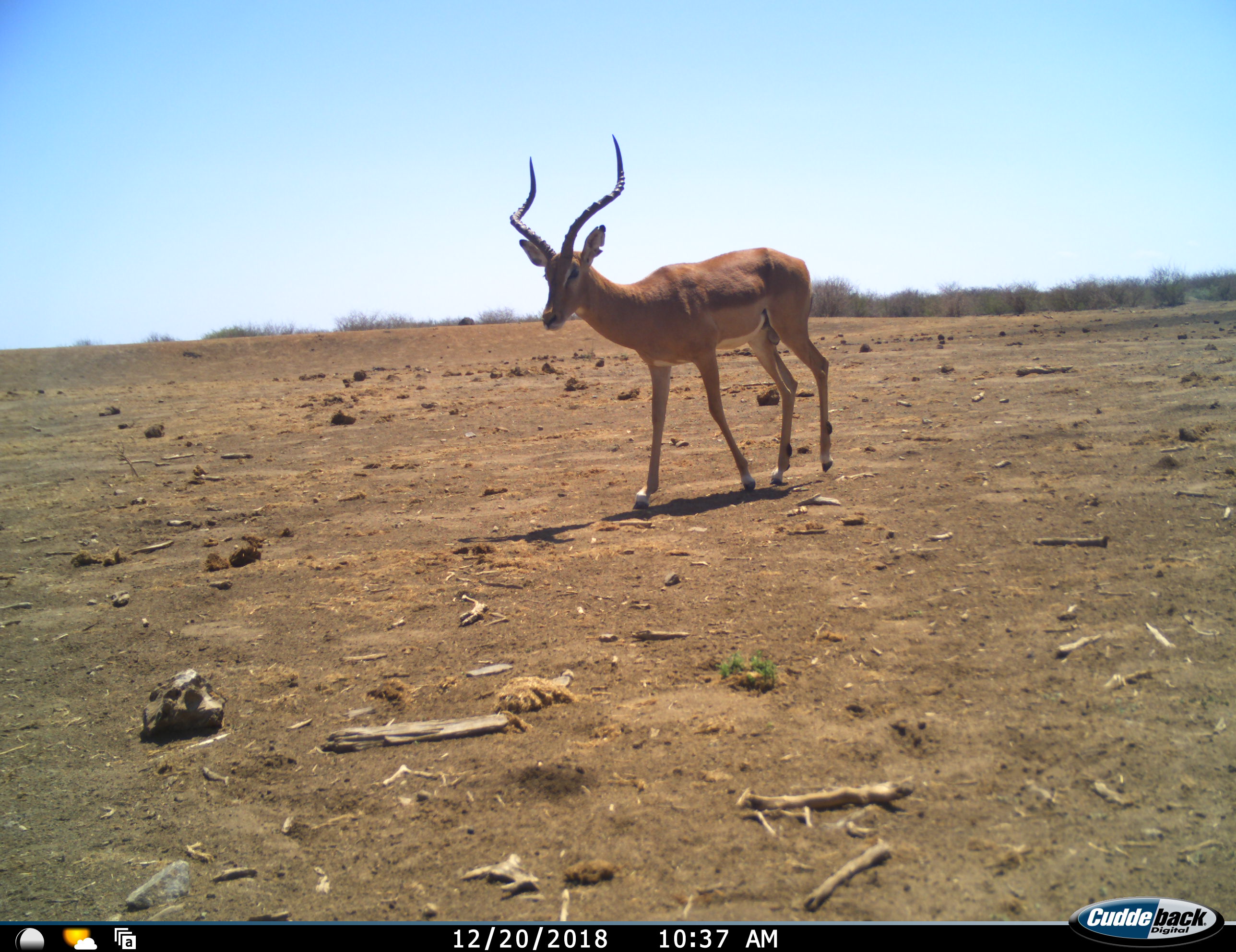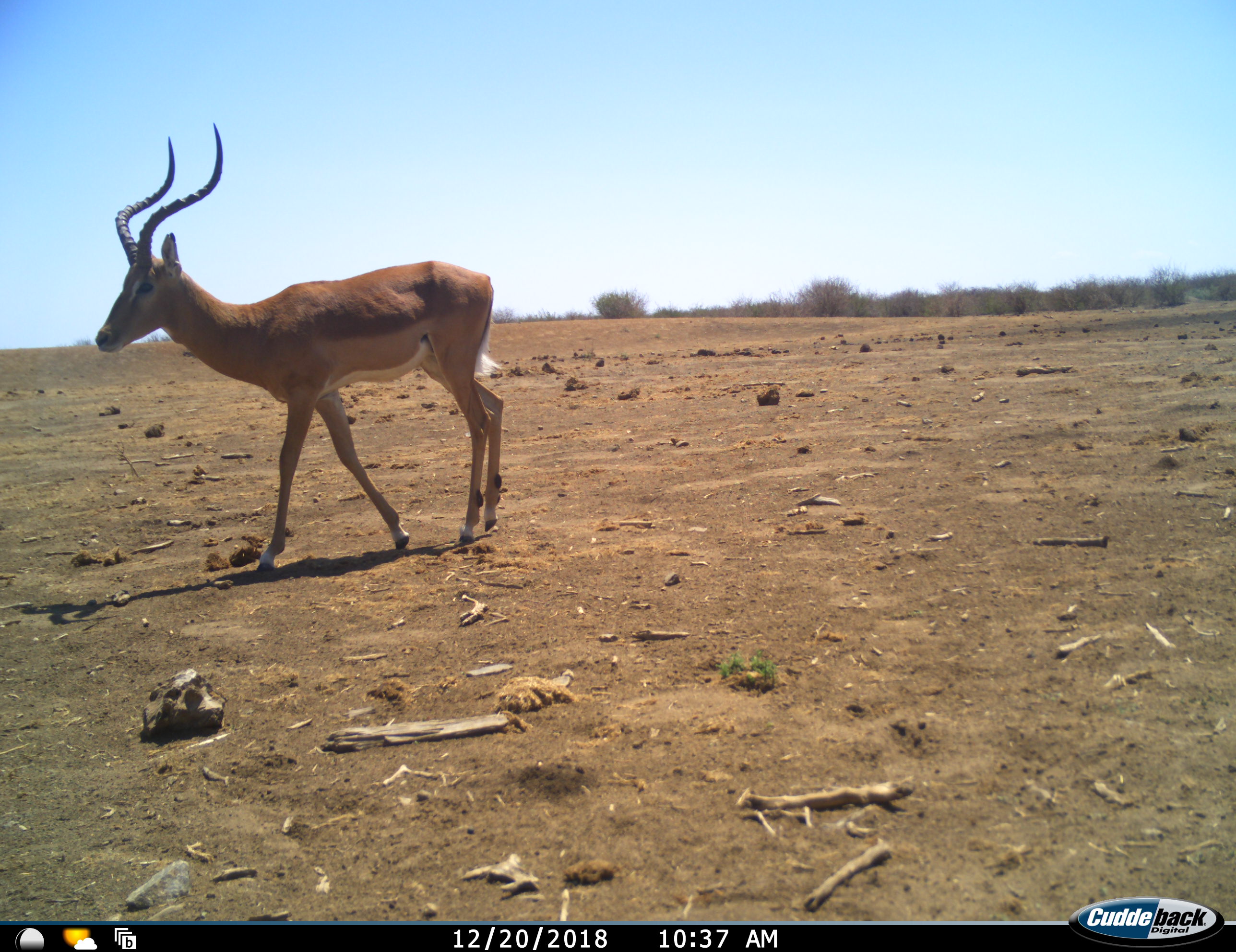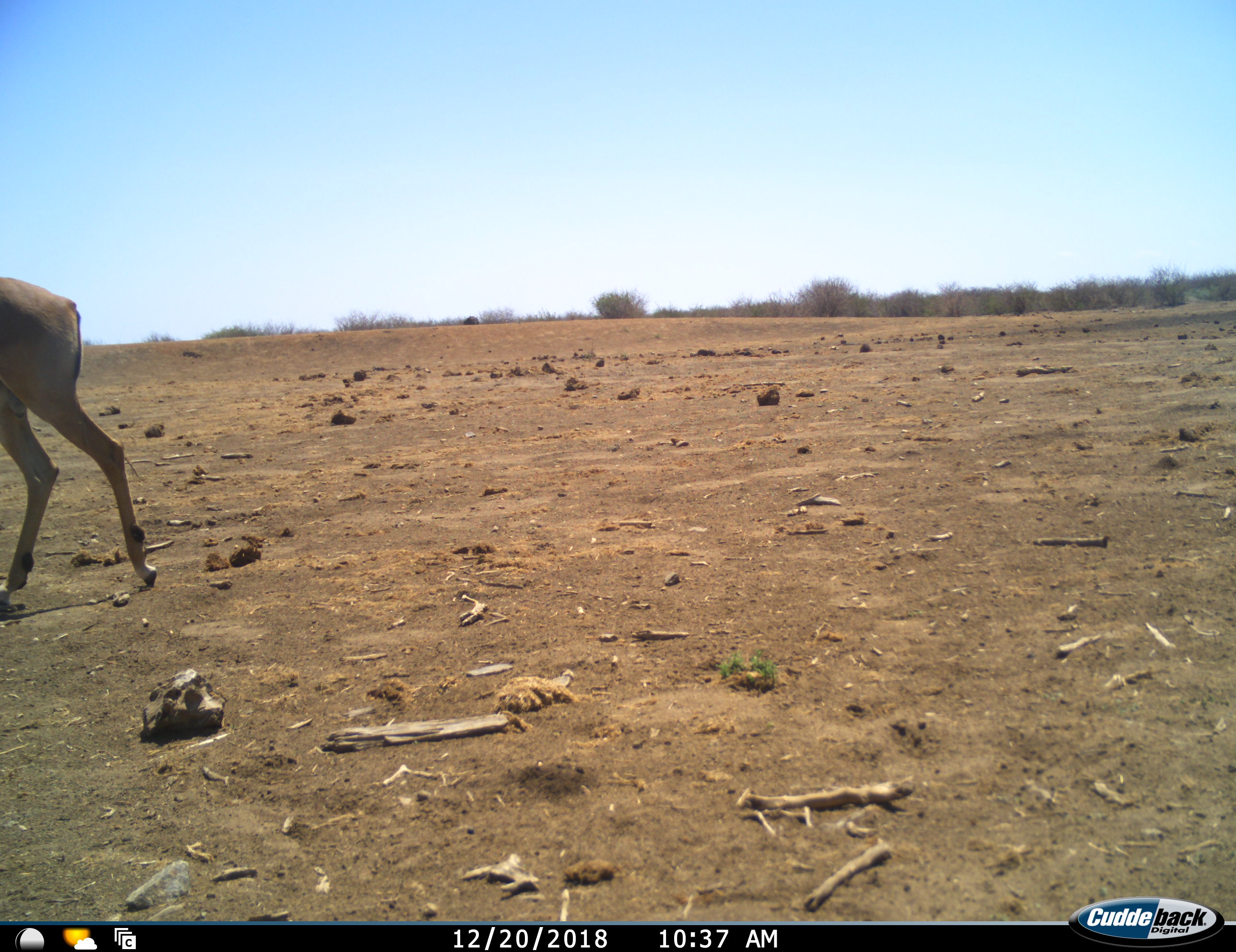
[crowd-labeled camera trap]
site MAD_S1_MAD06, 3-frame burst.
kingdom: Animalia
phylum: Chordata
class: Mammalia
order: Artiodactyla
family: Bovidae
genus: Aepyceros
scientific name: Aepyceros melampus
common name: impala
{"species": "impala (Aepyceros melampus)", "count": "1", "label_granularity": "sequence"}